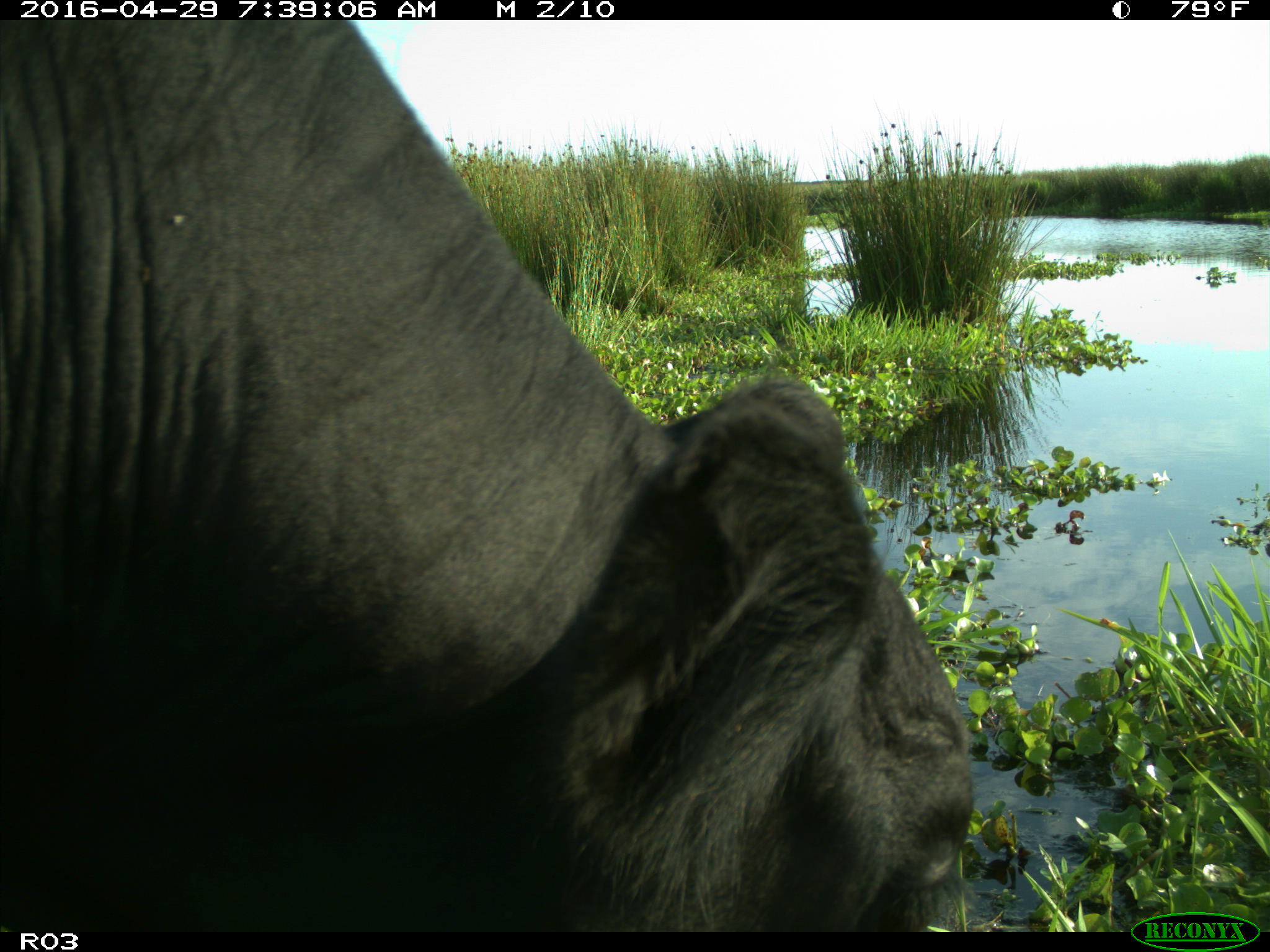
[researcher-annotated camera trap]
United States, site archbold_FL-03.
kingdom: Animalia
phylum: Chordata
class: Mammalia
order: Artiodactyla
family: Bovidae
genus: Bos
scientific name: Bos taurus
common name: domestic cow